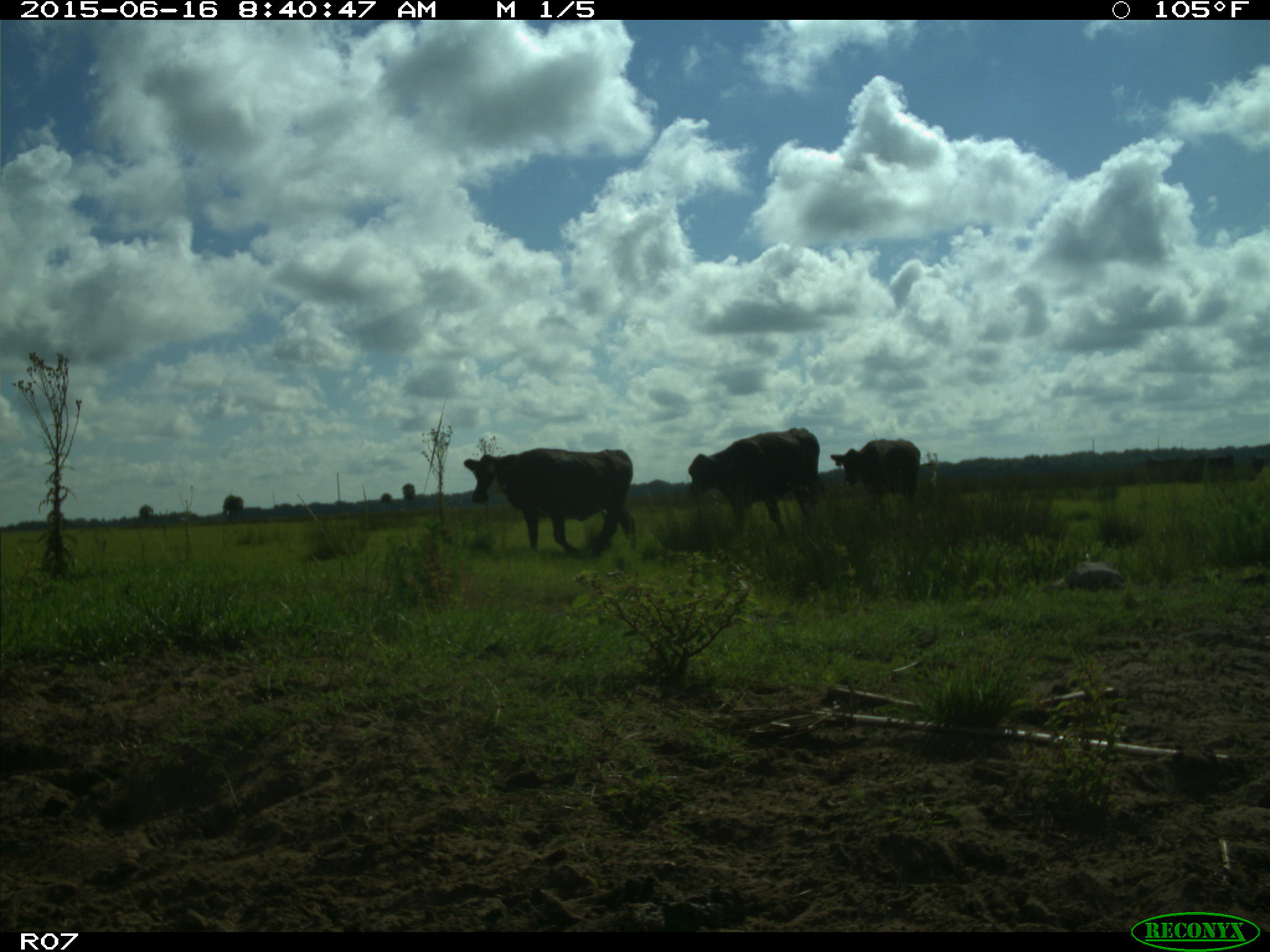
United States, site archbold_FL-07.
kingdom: Animalia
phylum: Chordata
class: Mammalia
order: Artiodactyla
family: Bovidae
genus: Bos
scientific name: Bos taurus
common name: domestic cow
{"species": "Bos taurus (domestic cow)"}